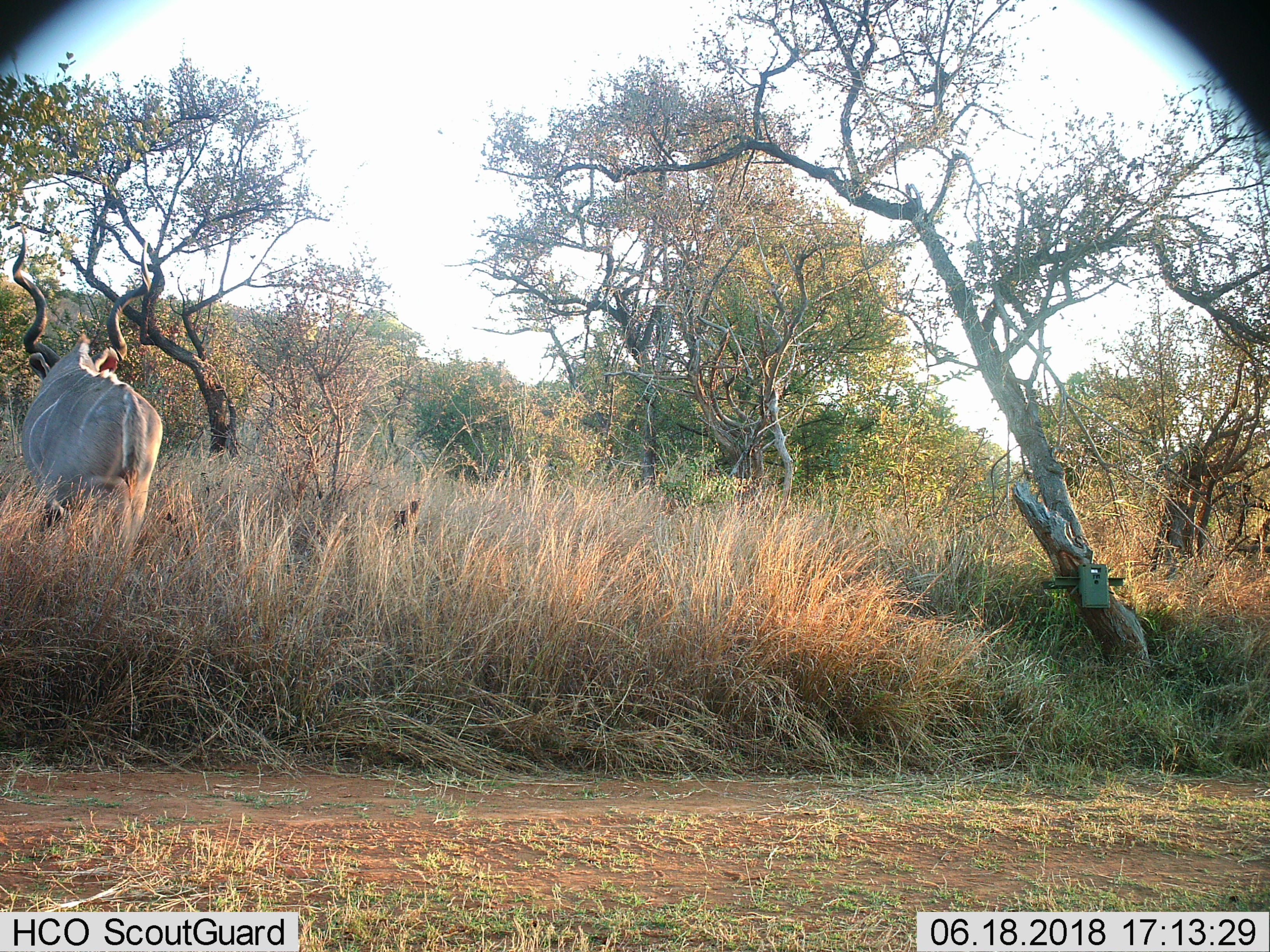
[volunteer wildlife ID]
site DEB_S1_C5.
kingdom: Animalia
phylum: Chordata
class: Mammalia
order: Artiodactyla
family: Bovidae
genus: Tragelaphus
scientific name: Tragelaphus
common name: kudu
Kudu (Tragelaphus), count 1. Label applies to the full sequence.